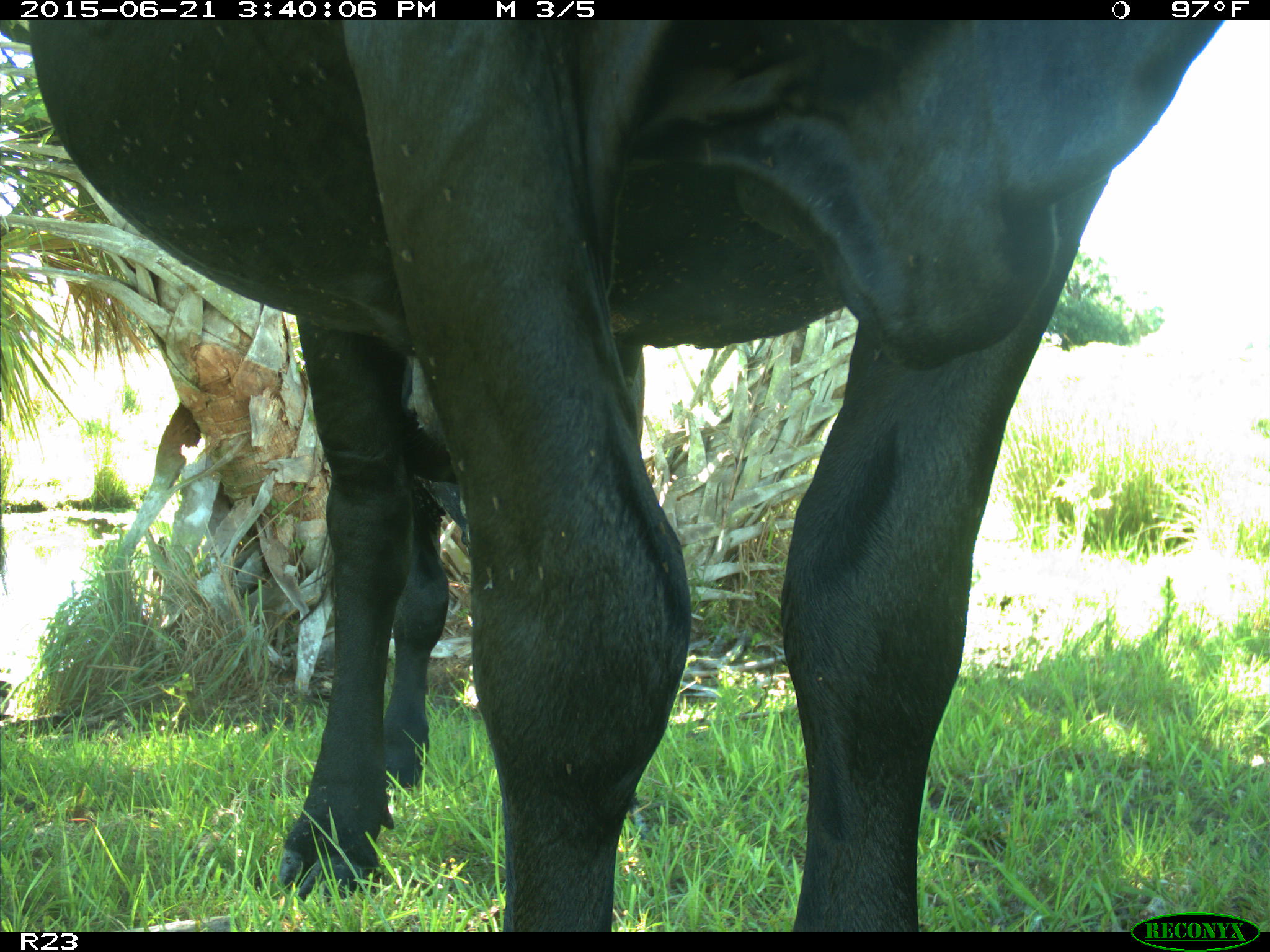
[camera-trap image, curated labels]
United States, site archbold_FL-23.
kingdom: Animalia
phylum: Chordata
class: Mammalia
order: Artiodactyla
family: Bovidae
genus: Bos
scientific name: Bos taurus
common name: domestic cow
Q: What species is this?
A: Bos taurus (domestic cow).